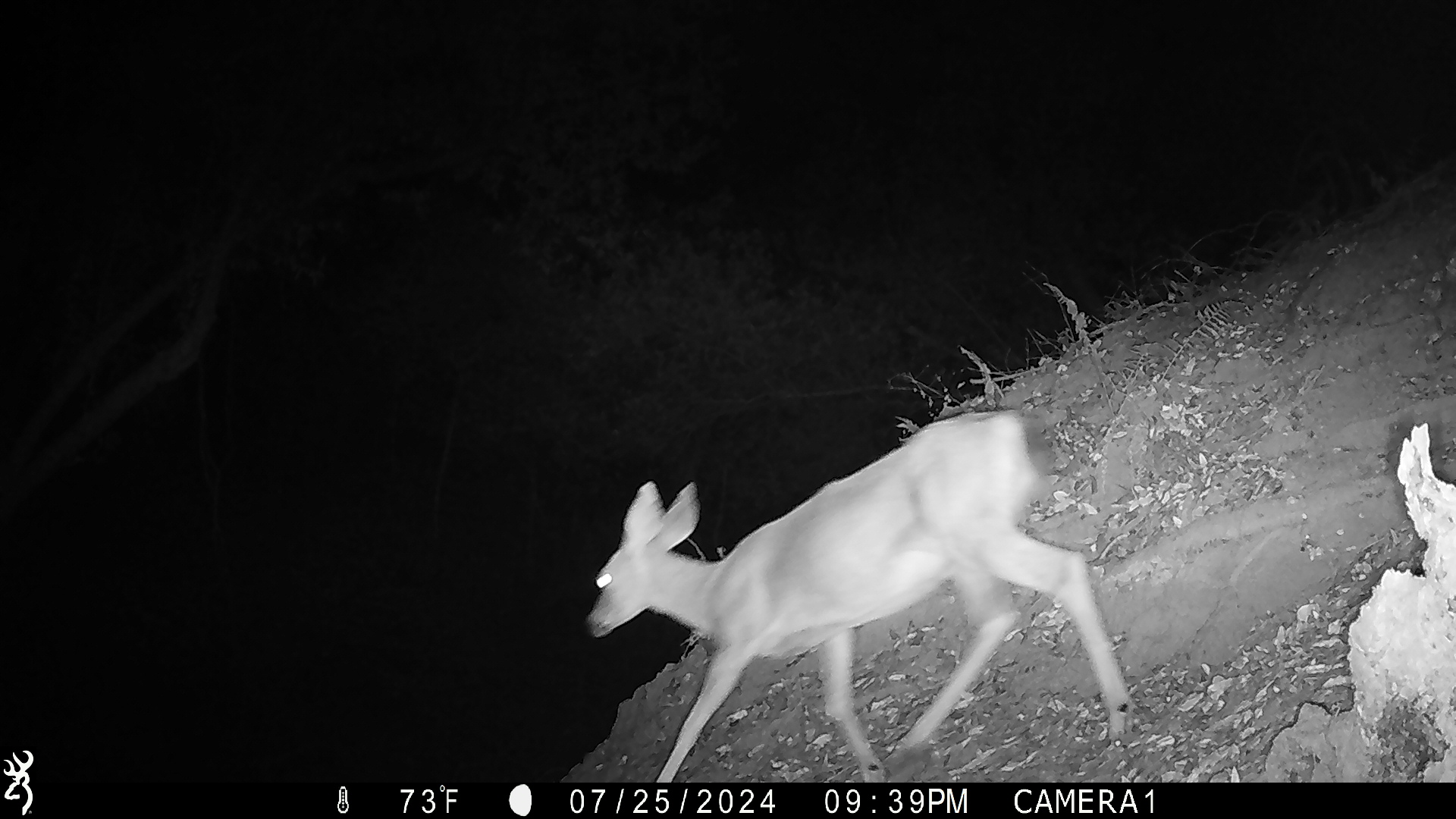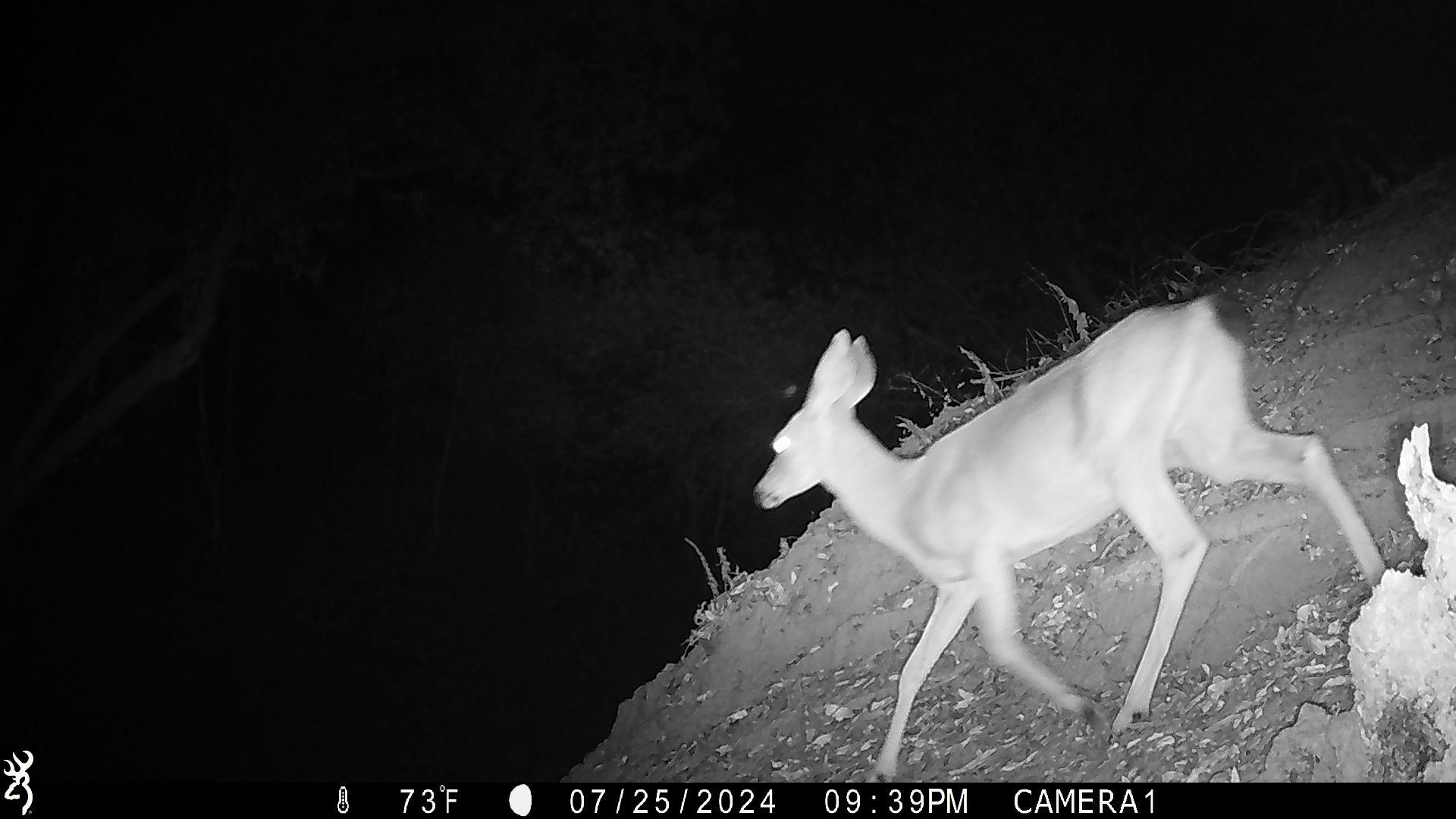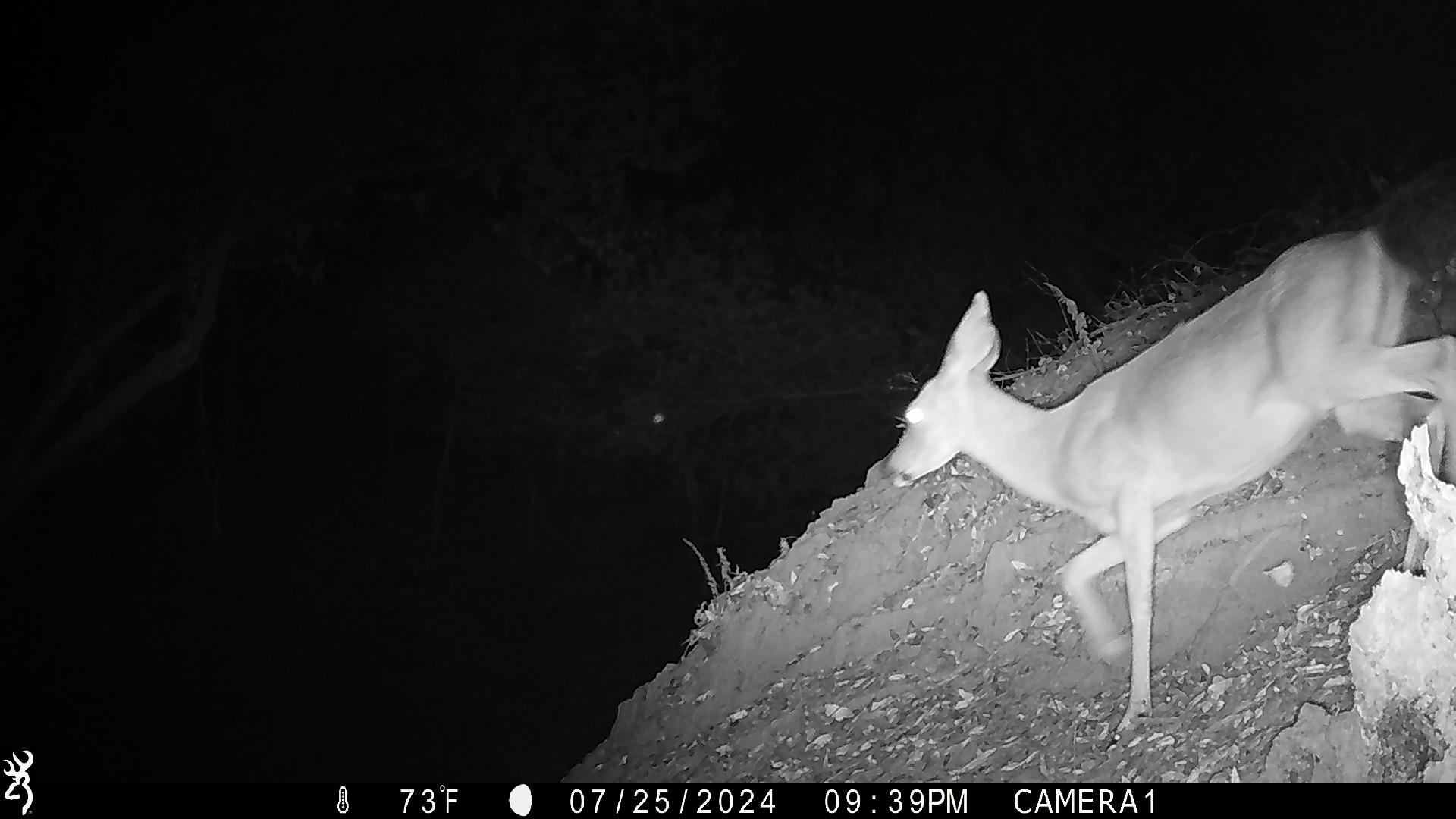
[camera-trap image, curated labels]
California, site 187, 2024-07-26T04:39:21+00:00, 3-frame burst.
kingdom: Animalia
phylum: Chordata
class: Mammalia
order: Artiodactyla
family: Cervidae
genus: Odocoileus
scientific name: Odocoileus hemionus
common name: mule deer